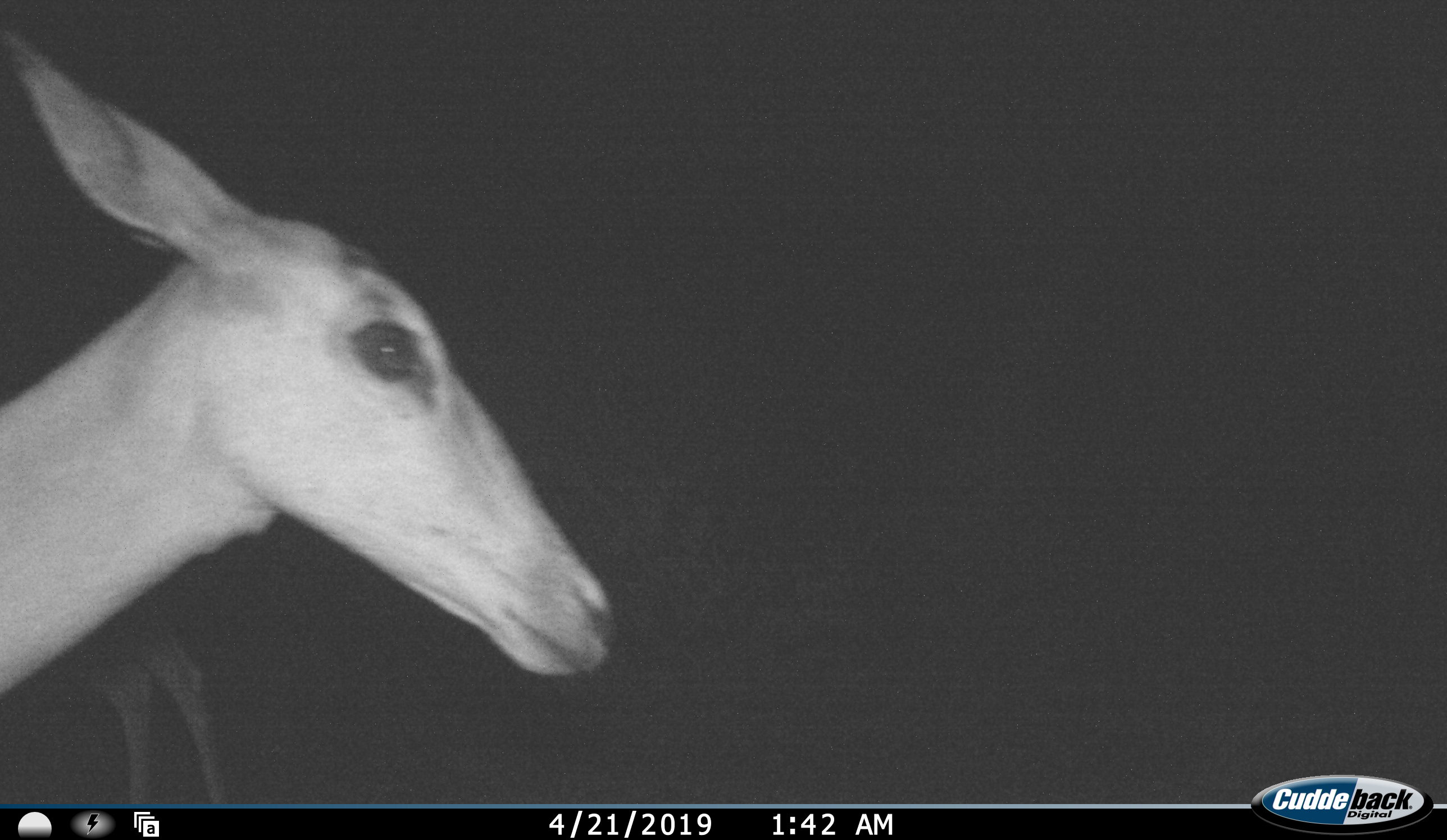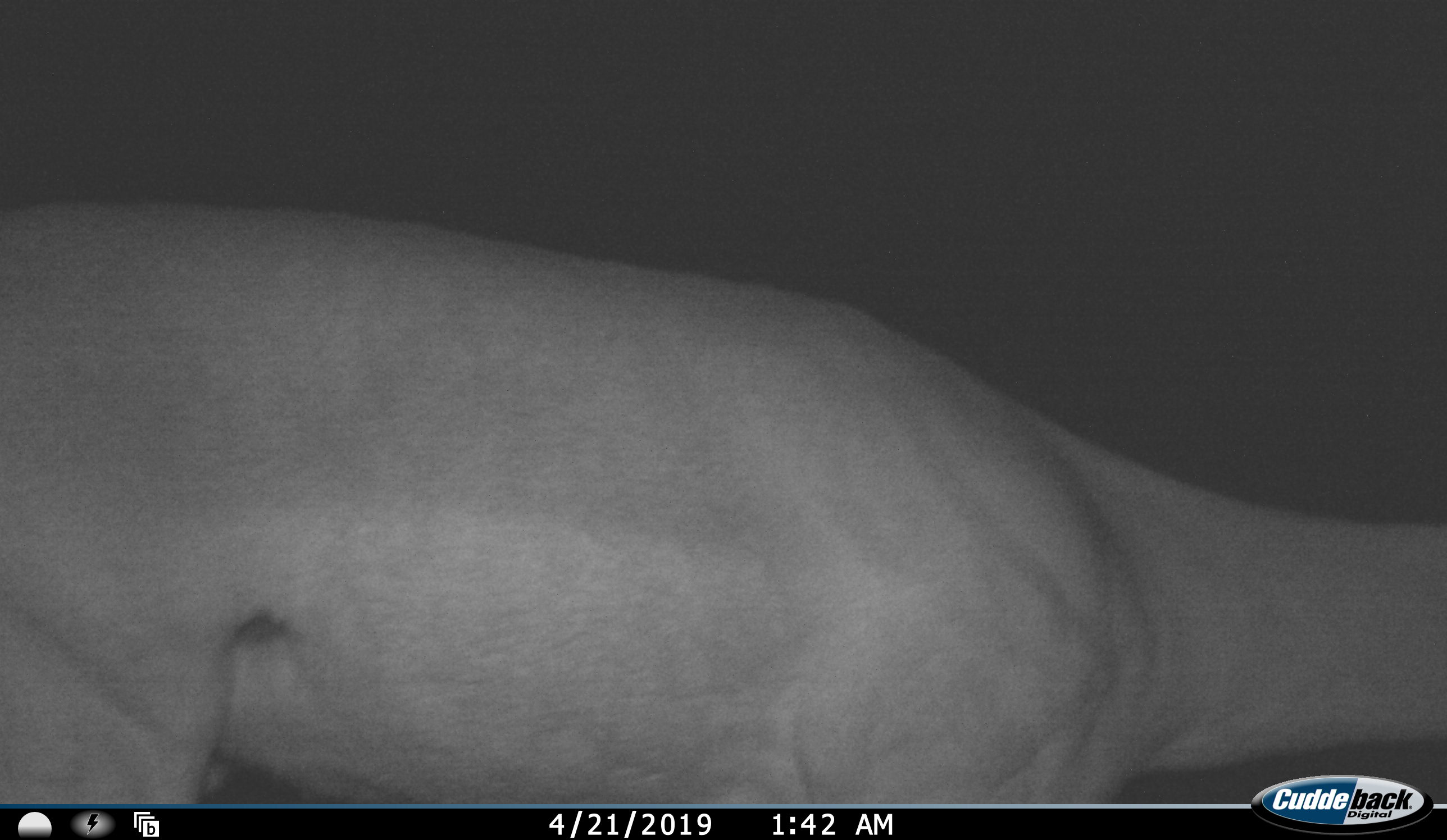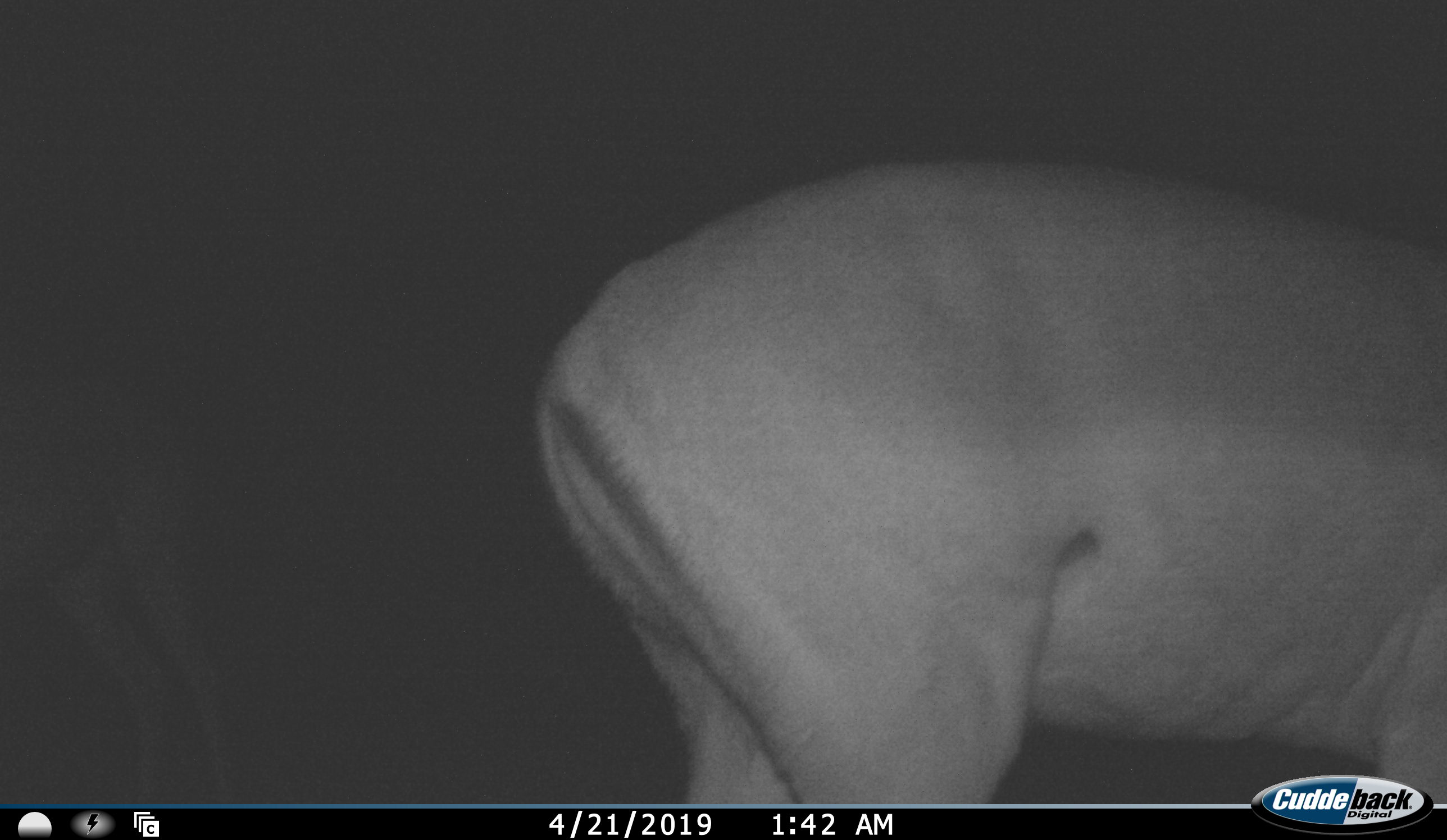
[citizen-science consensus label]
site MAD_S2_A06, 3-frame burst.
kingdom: Animalia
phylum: Chordata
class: Mammalia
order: Artiodactyla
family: Bovidae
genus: Aepyceros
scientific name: Aepyceros melampus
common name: impala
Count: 1.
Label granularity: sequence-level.